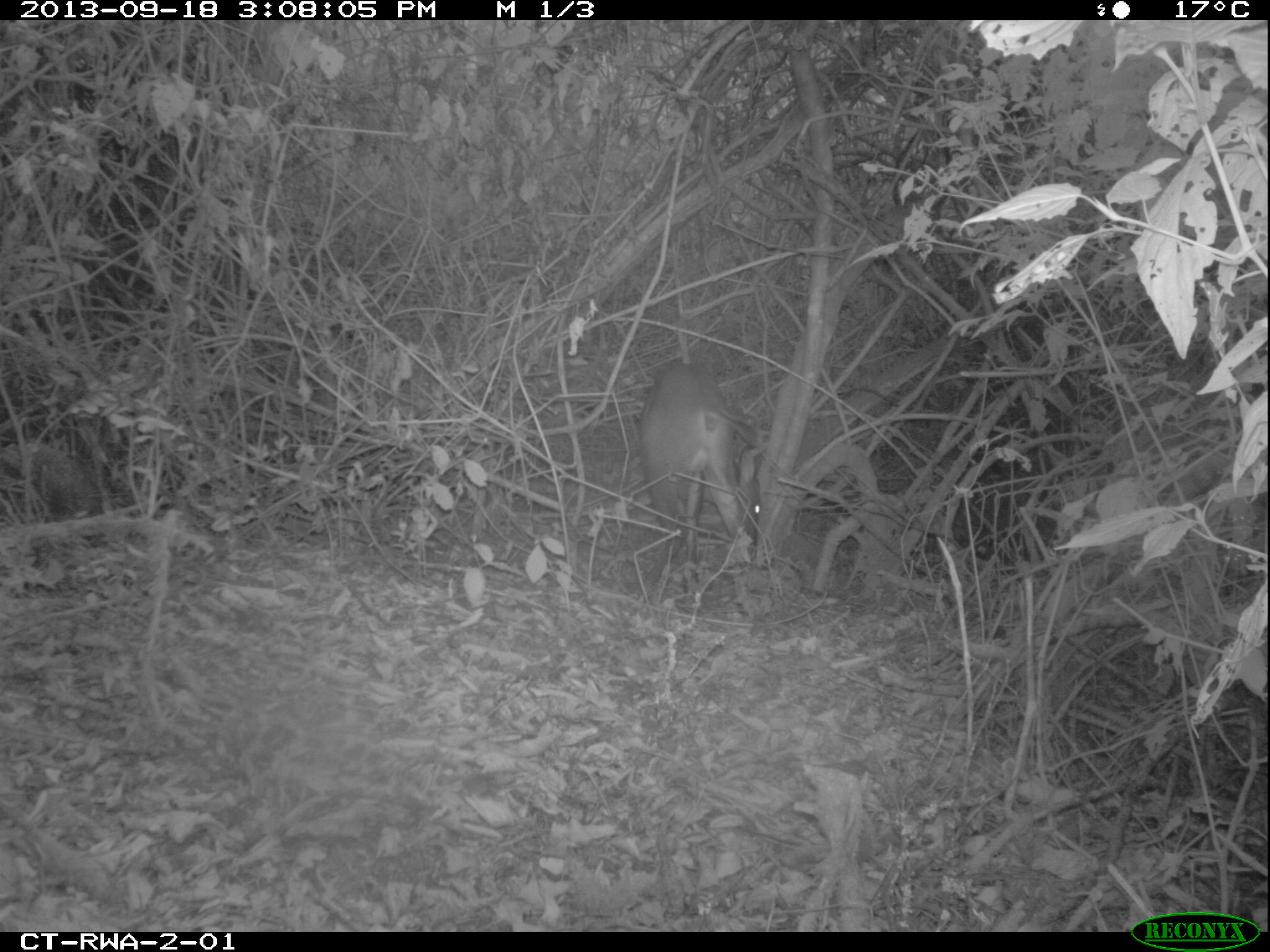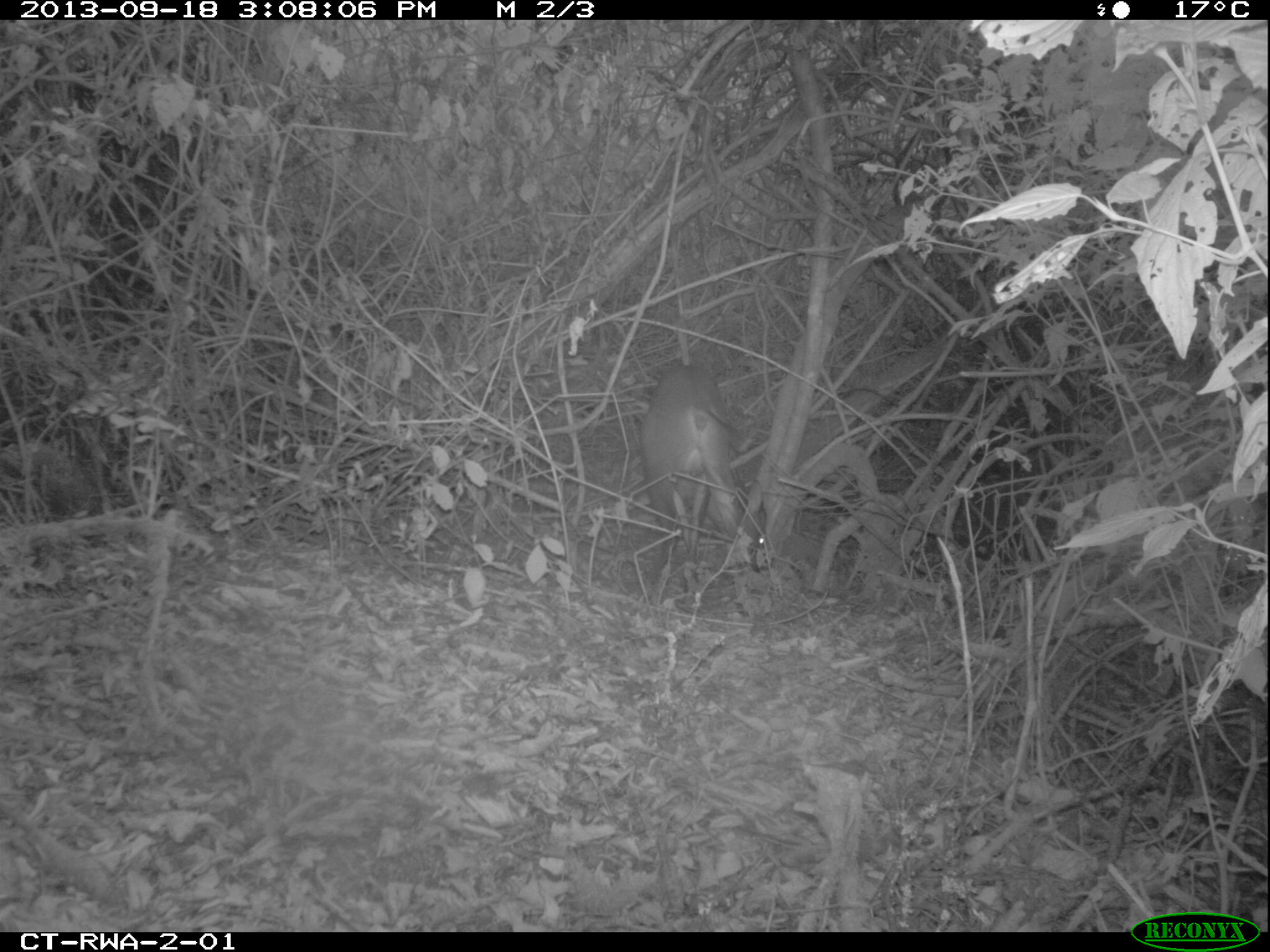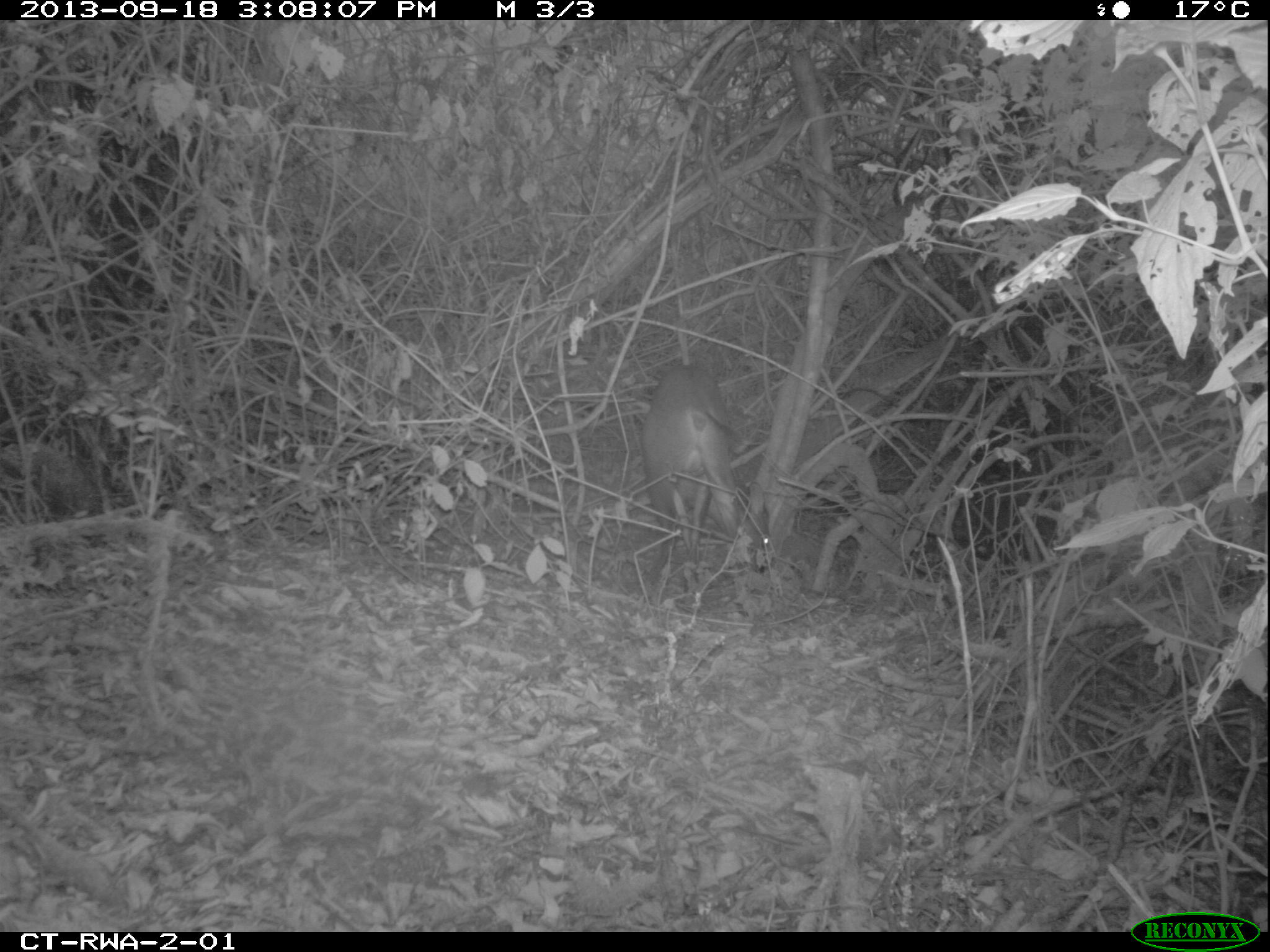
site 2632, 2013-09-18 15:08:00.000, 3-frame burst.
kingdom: Animalia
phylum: Chordata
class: Mammalia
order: Artiodactyla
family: Bovidae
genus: Cephalophus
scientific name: Cephalophus nigrifrons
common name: black-fronted duiker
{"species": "Cephalophus nigrifrons (black-fronted duiker)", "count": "1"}